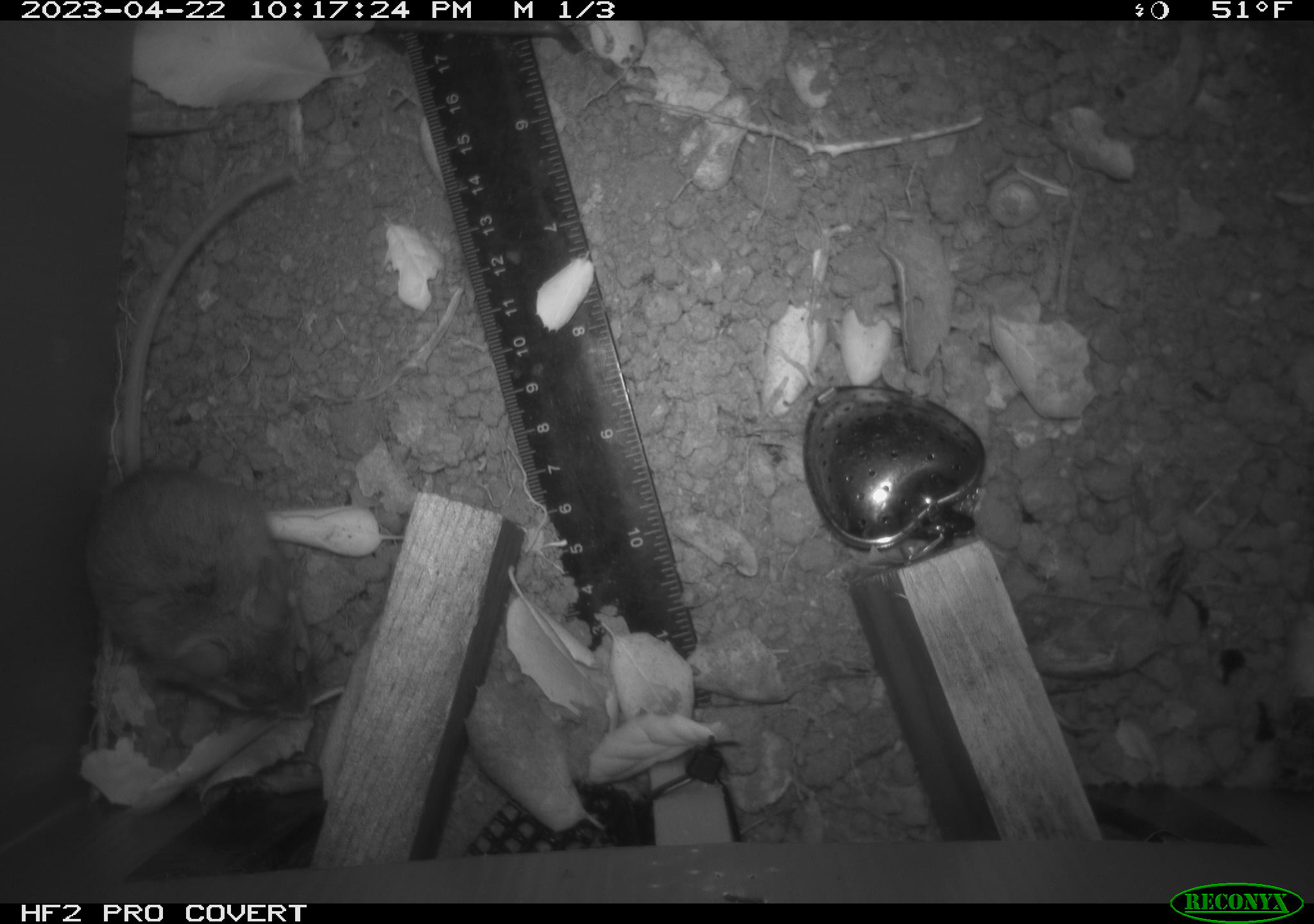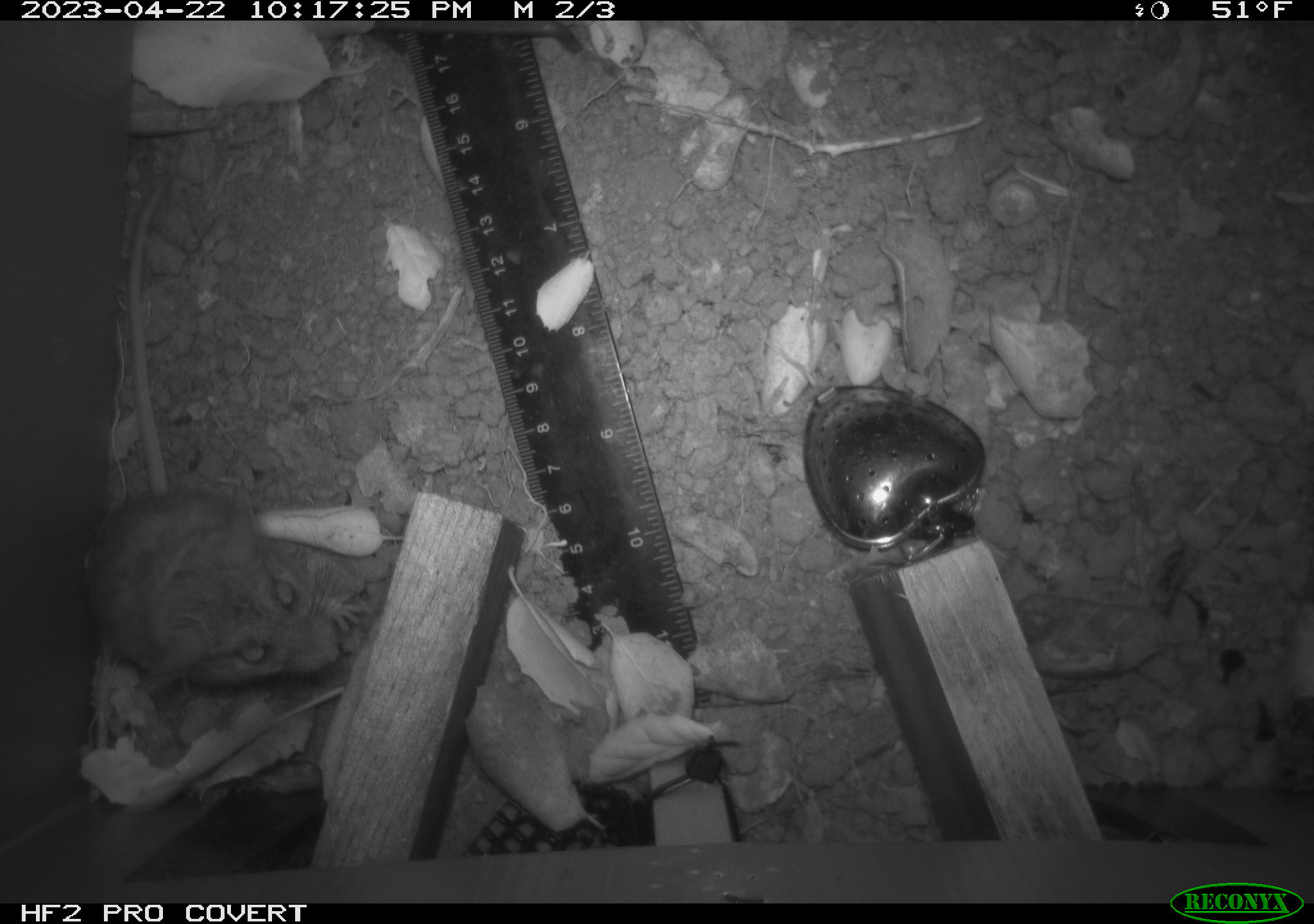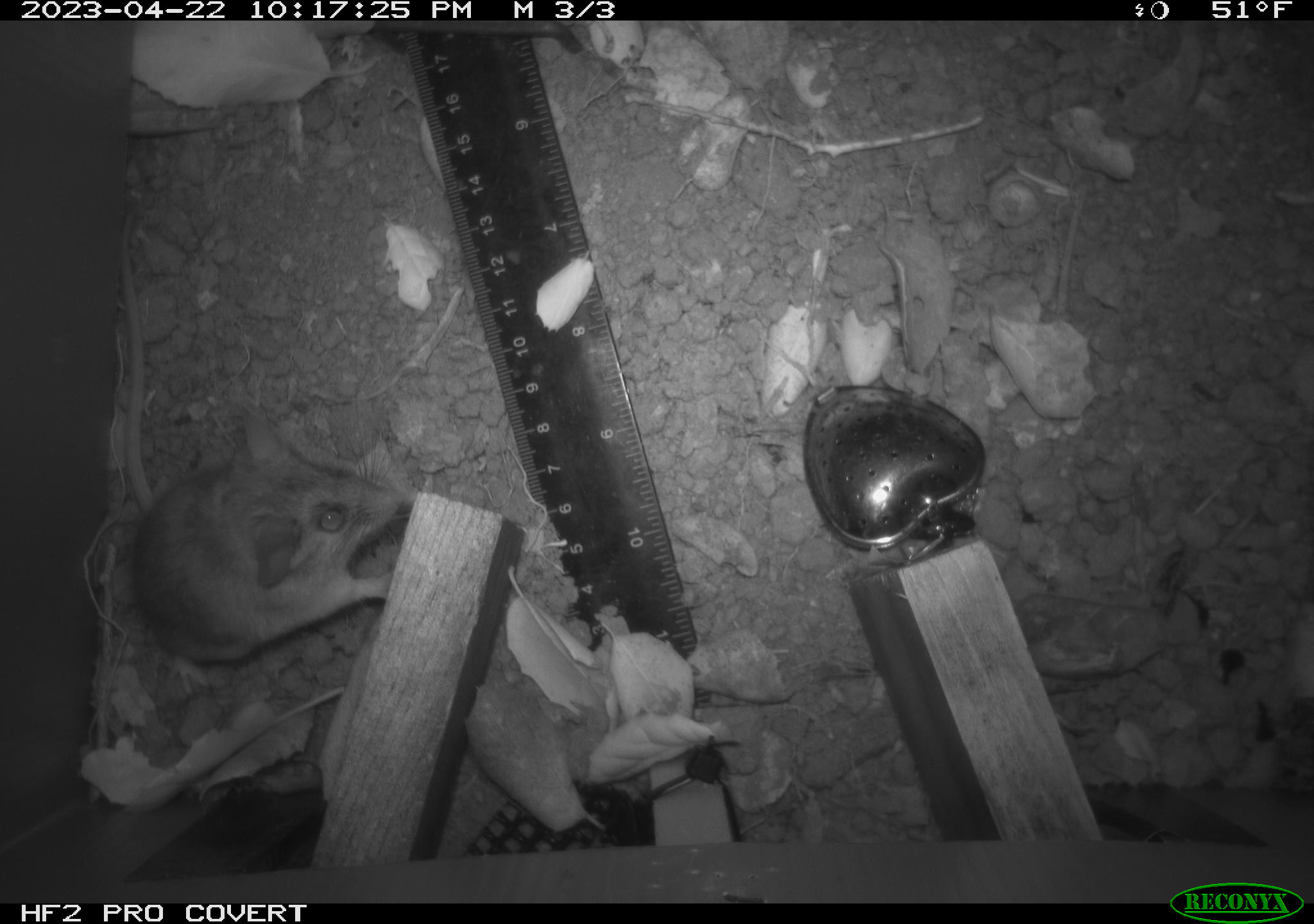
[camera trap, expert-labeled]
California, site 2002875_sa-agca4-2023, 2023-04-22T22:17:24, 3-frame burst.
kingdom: Animalia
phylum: Chordata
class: Mammalia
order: Rodentia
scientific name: Rodentia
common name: mouse species